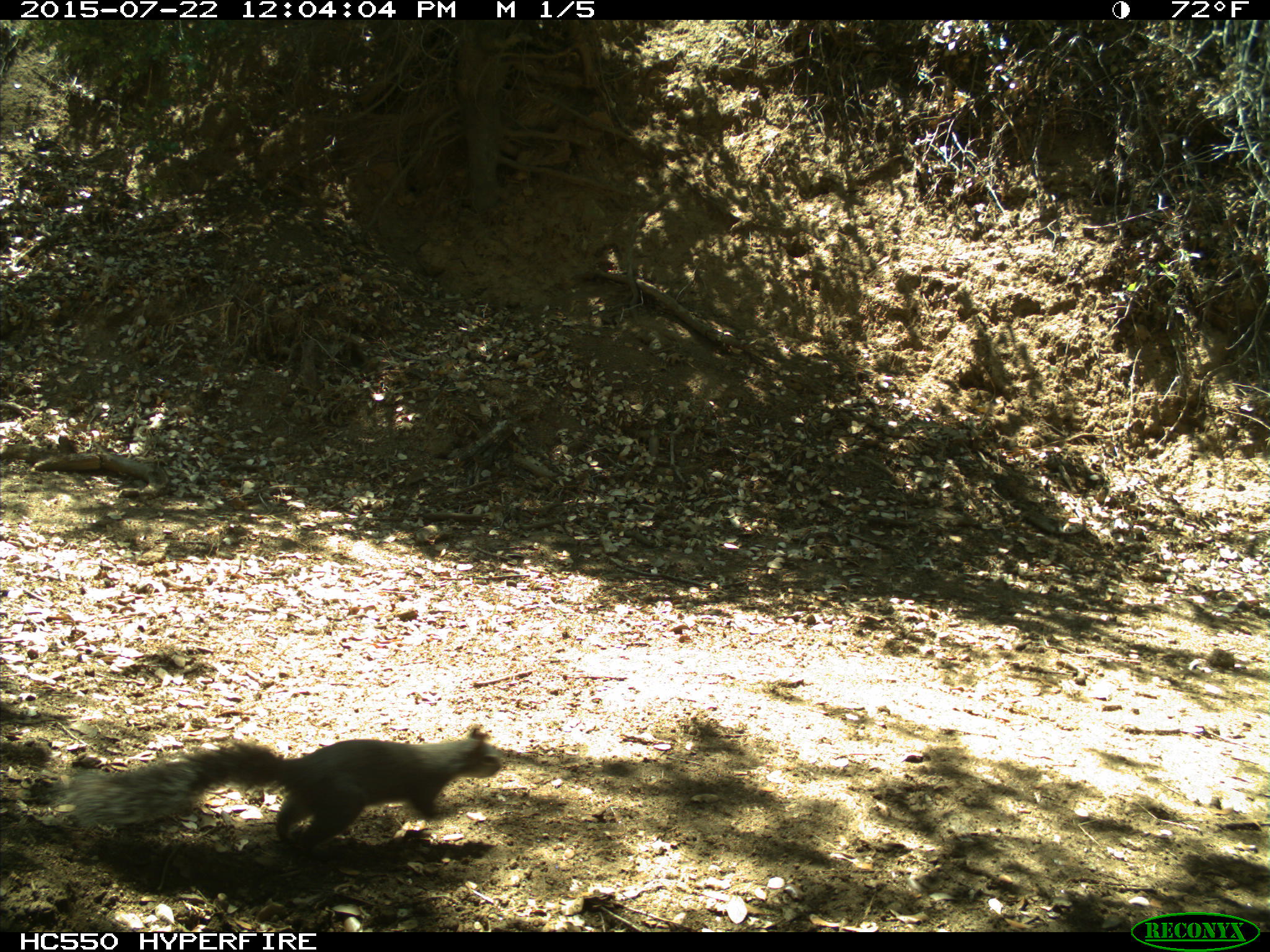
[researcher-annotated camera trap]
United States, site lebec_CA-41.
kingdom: Animalia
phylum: Chordata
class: Mammalia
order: Rodentia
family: Sciuridae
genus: Sciurus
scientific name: Sciurus carolinensis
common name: eastern gray squirrel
Sciurus carolinensis (eastern gray squirrel).